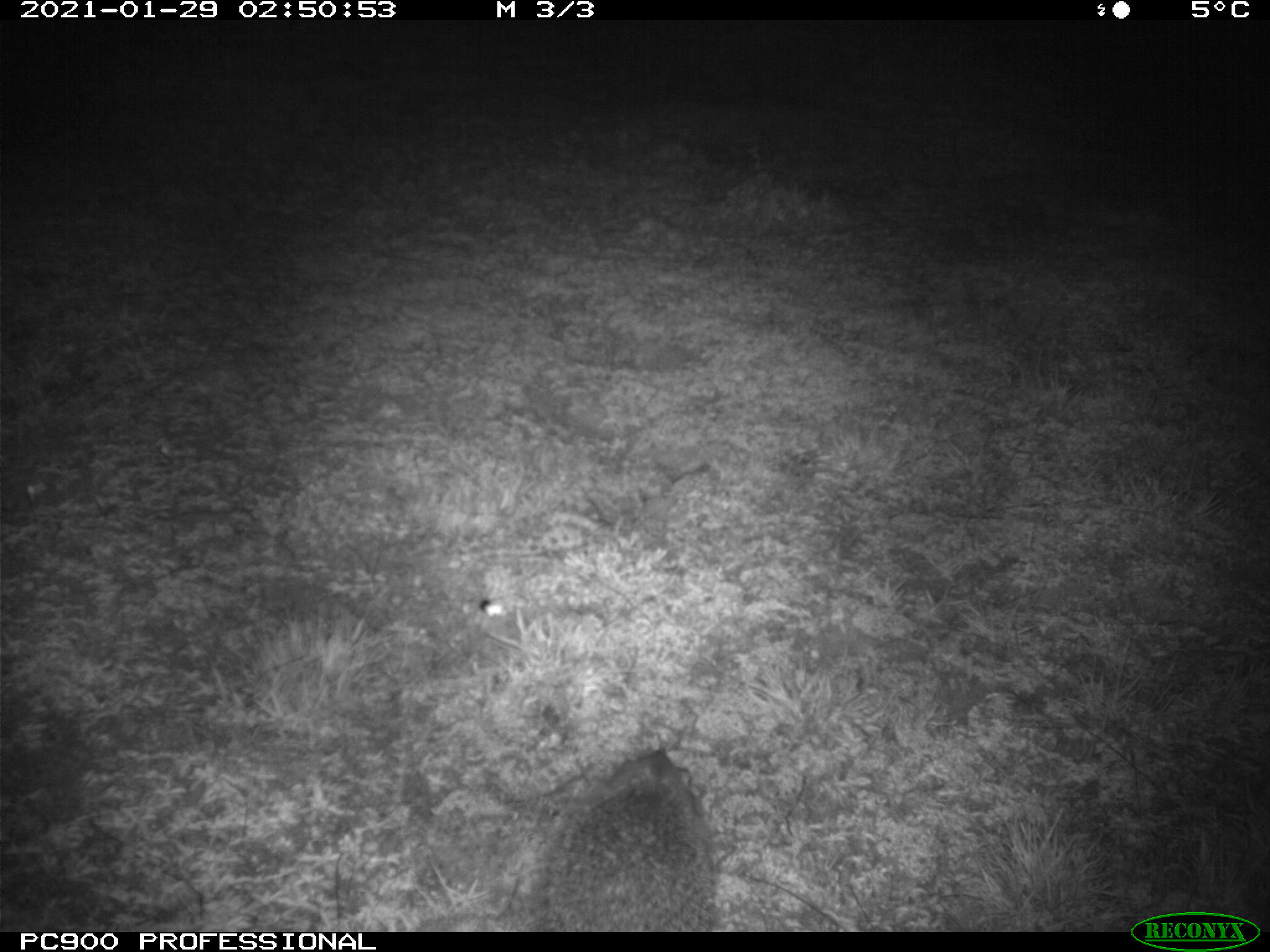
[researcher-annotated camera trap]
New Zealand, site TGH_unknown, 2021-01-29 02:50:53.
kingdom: Animalia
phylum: Chordata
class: Mammalia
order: Eulipotyphla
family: Erinaceidae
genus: Erinaceus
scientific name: Erinaceus europaeus europaeus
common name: european hedgehog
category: hedgehog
Hedgehog (european hedgehog) (Erinaceus europaeus europaeus).